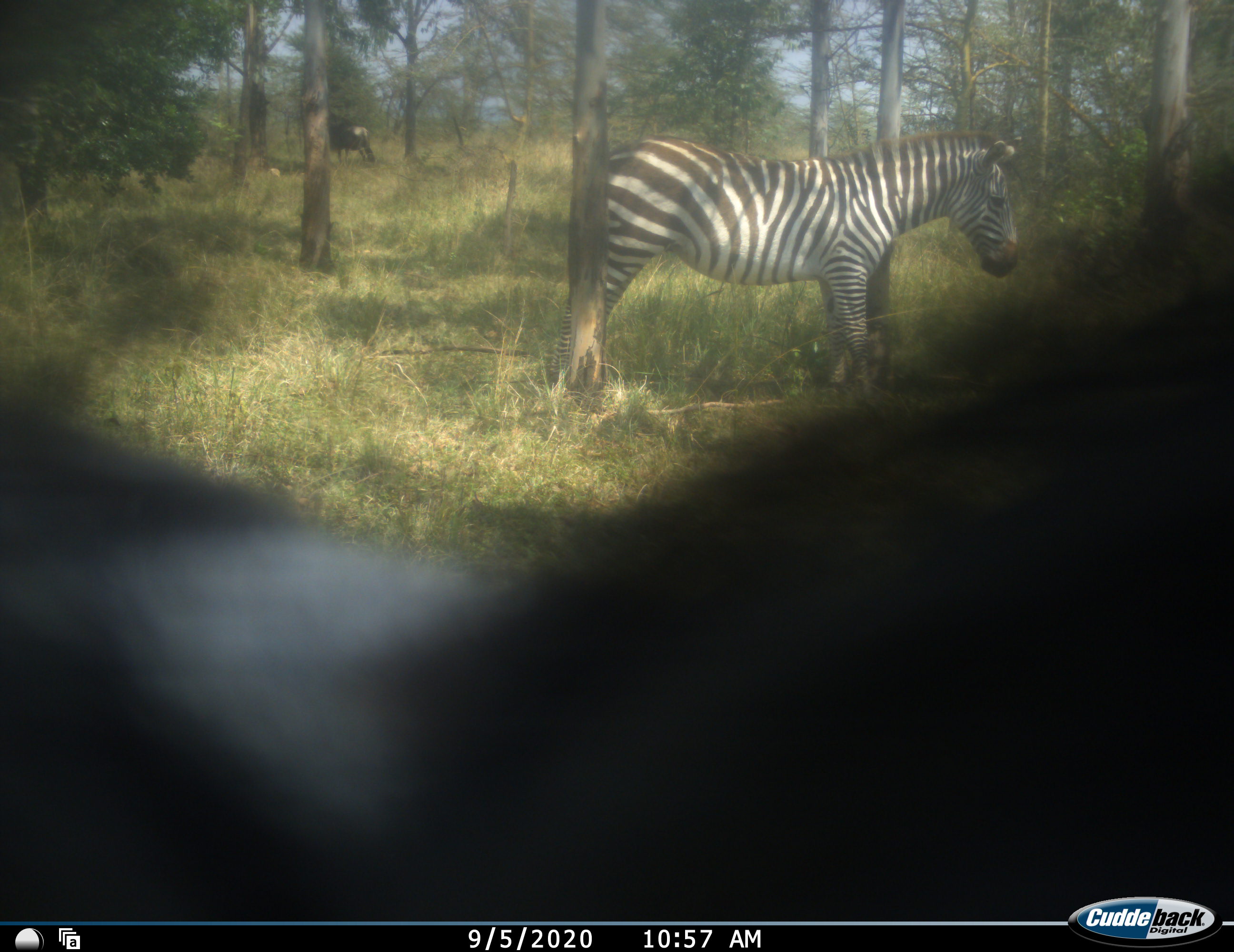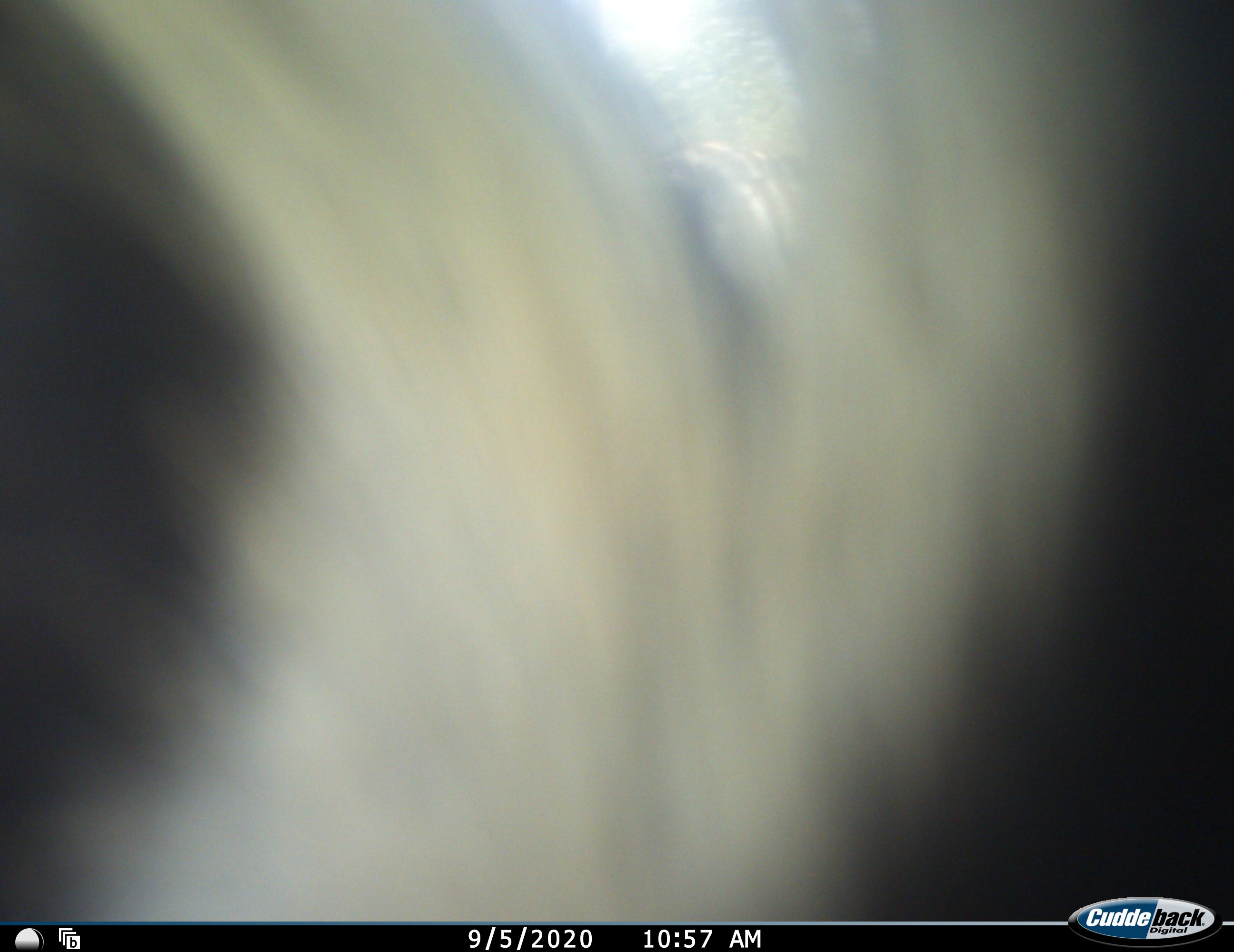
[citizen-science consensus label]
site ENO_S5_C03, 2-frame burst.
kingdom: Animalia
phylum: Chordata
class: Mammalia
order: Perissodactyla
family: Equidae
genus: Equus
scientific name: Equus quagga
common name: plains zebra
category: zebraplains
Zebraplains (plains zebra) (Equus quagga), count 1. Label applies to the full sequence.